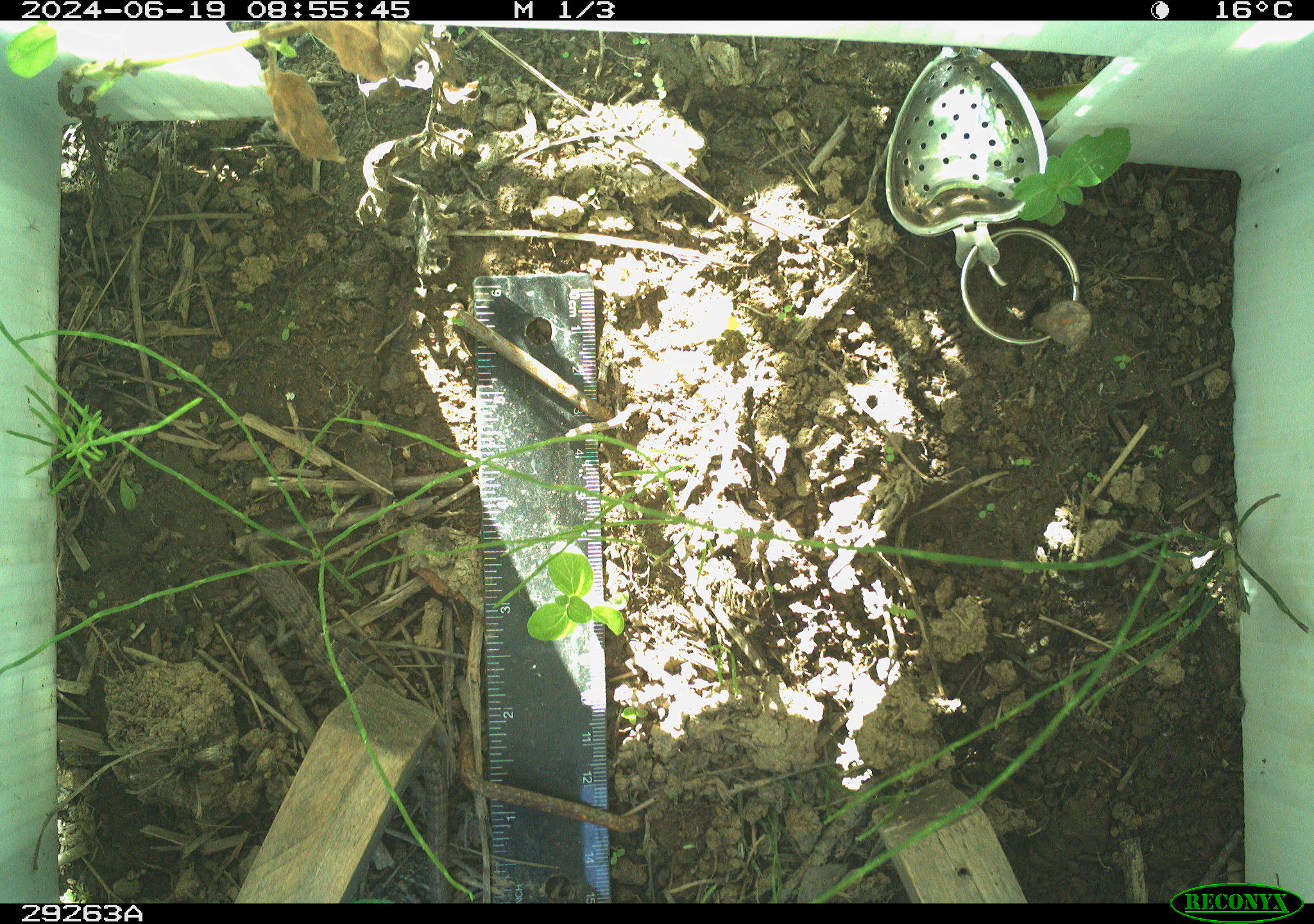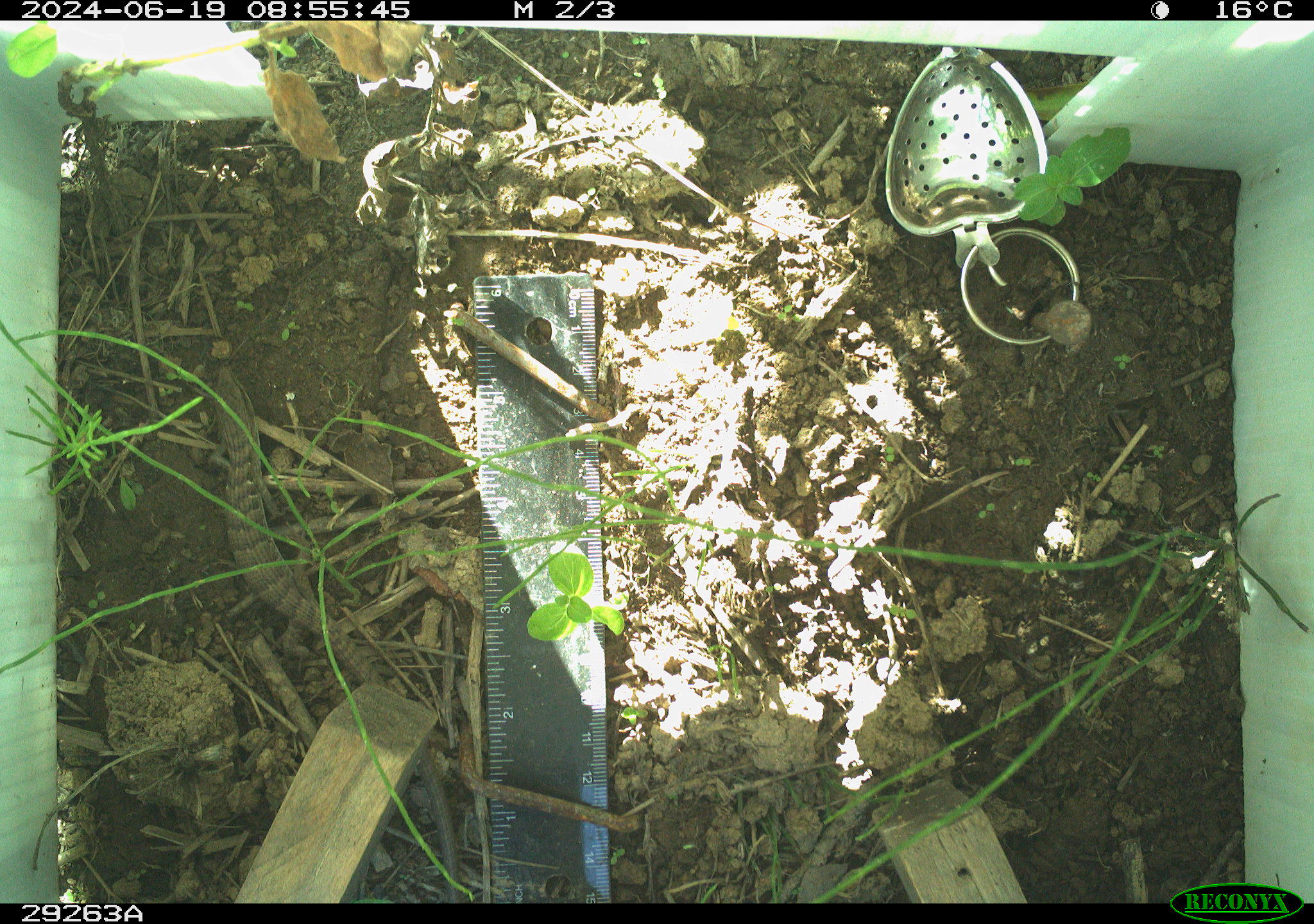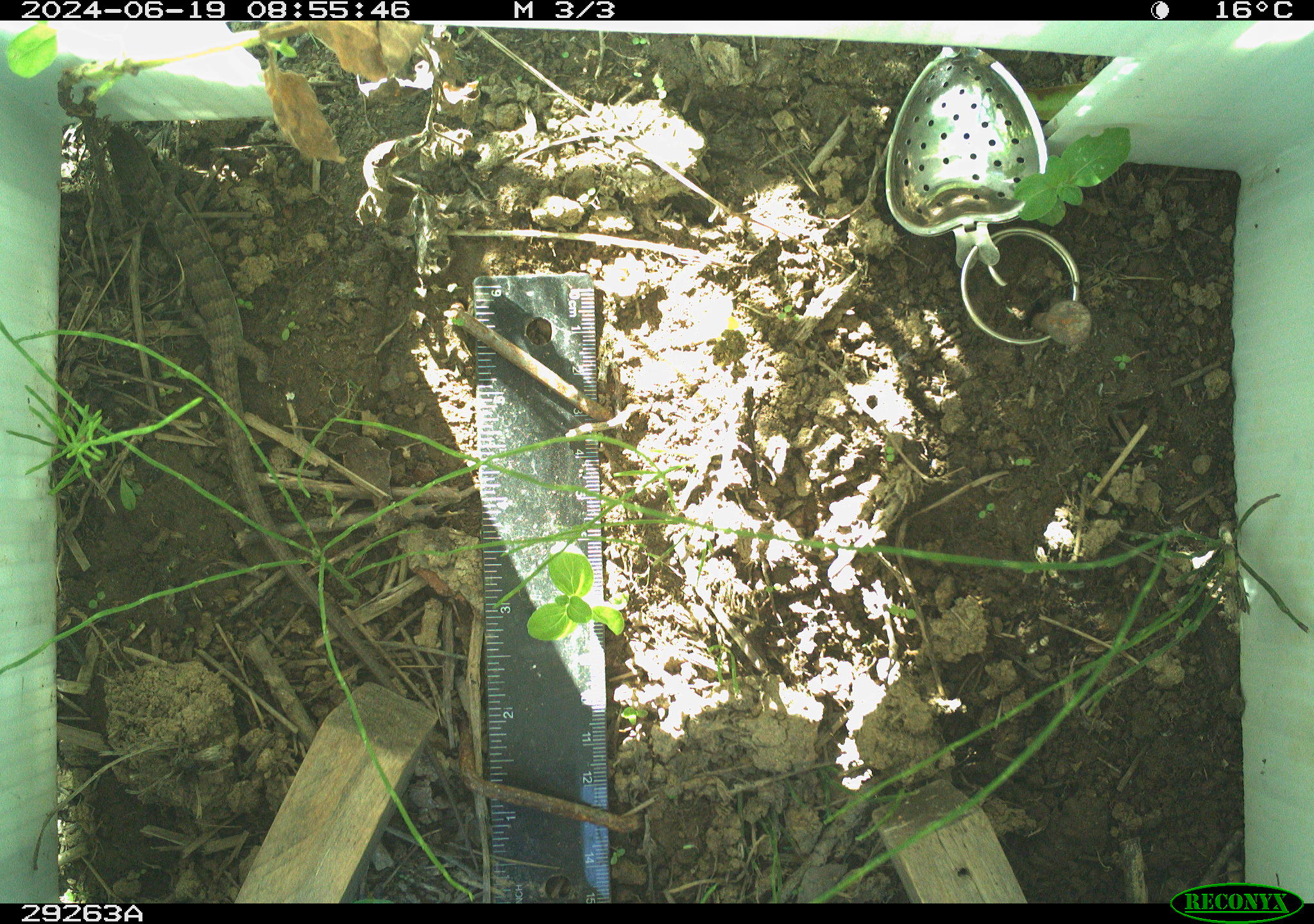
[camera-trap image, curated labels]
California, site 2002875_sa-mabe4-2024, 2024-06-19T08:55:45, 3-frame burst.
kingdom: Animalia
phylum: Chordata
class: Reptilia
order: Squamata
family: Anguidae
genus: Elgaria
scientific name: Elgaria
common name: alligator lizards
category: elgaria species